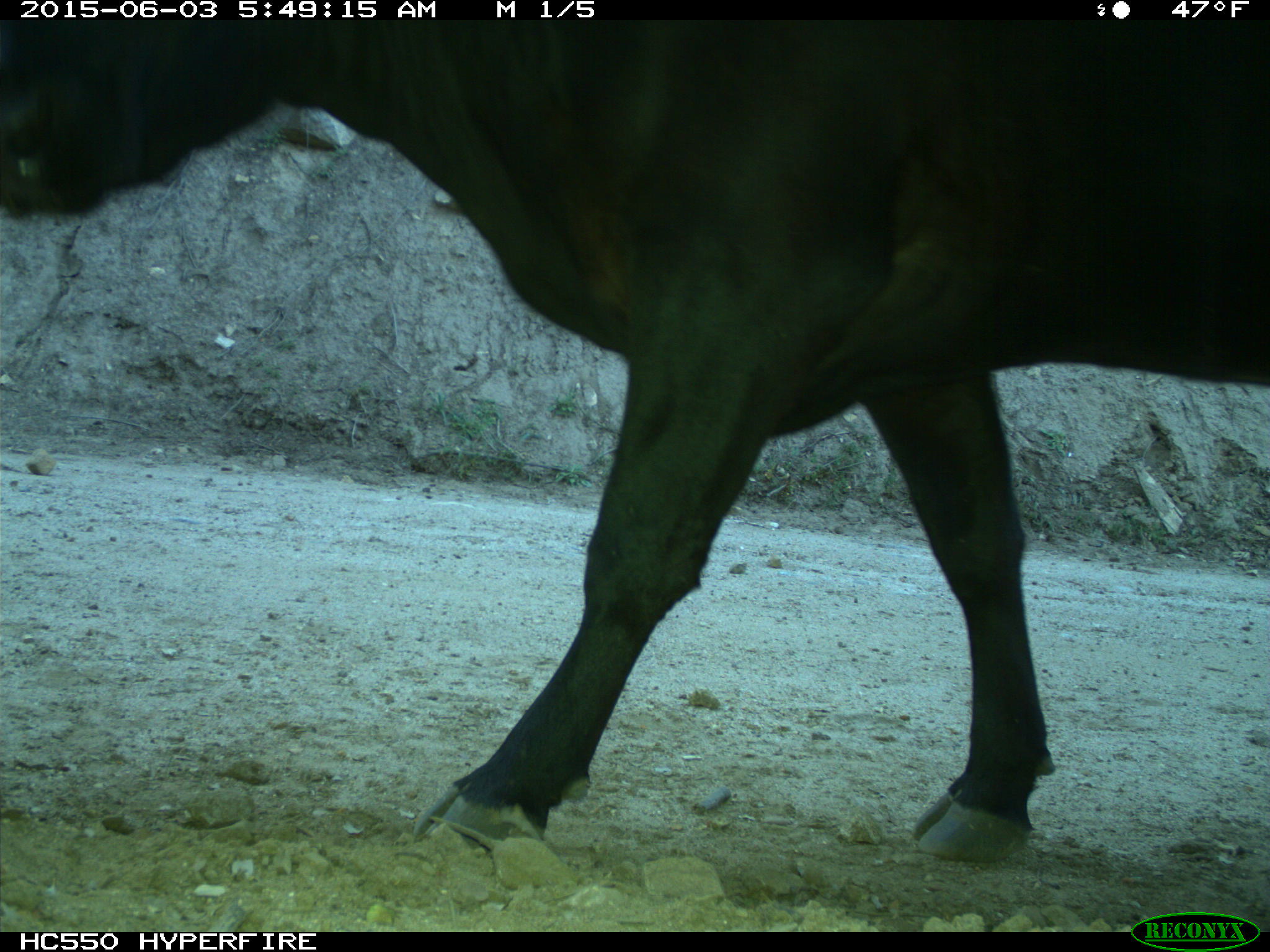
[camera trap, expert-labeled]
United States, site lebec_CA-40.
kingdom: Animalia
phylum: Chordata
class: Mammalia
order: Artiodactyla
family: Bovidae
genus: Bos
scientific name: Bos taurus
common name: domestic cow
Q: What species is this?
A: Bos taurus (domestic cow).